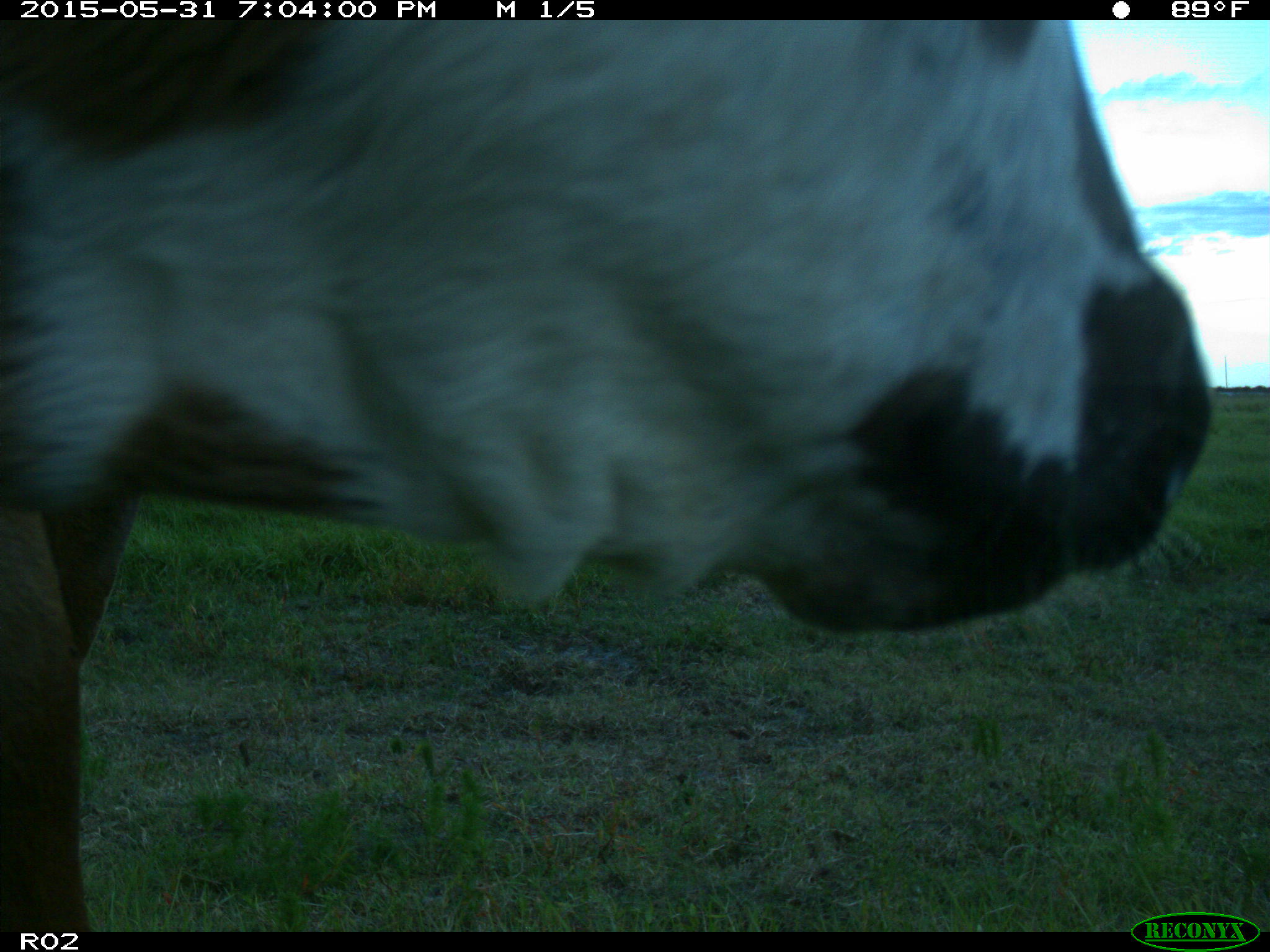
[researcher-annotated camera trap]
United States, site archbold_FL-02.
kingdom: Animalia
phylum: Chordata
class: Mammalia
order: Artiodactyla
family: Bovidae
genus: Bos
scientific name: Bos taurus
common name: domestic cow